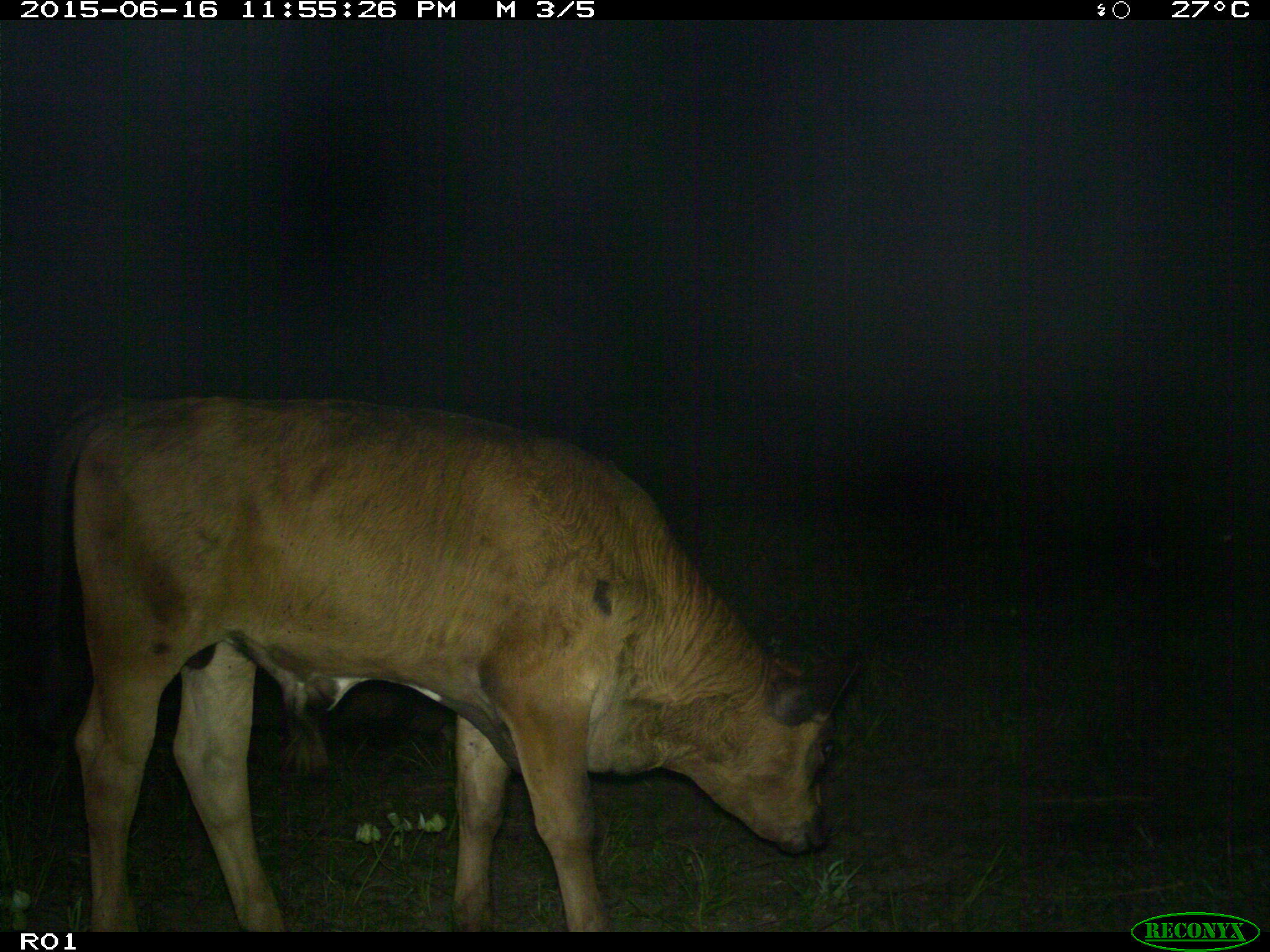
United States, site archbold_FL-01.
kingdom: Animalia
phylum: Chordata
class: Mammalia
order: Artiodactyla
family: Bovidae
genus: Bos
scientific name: Bos taurus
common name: domestic cow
Bos taurus (domestic cow).